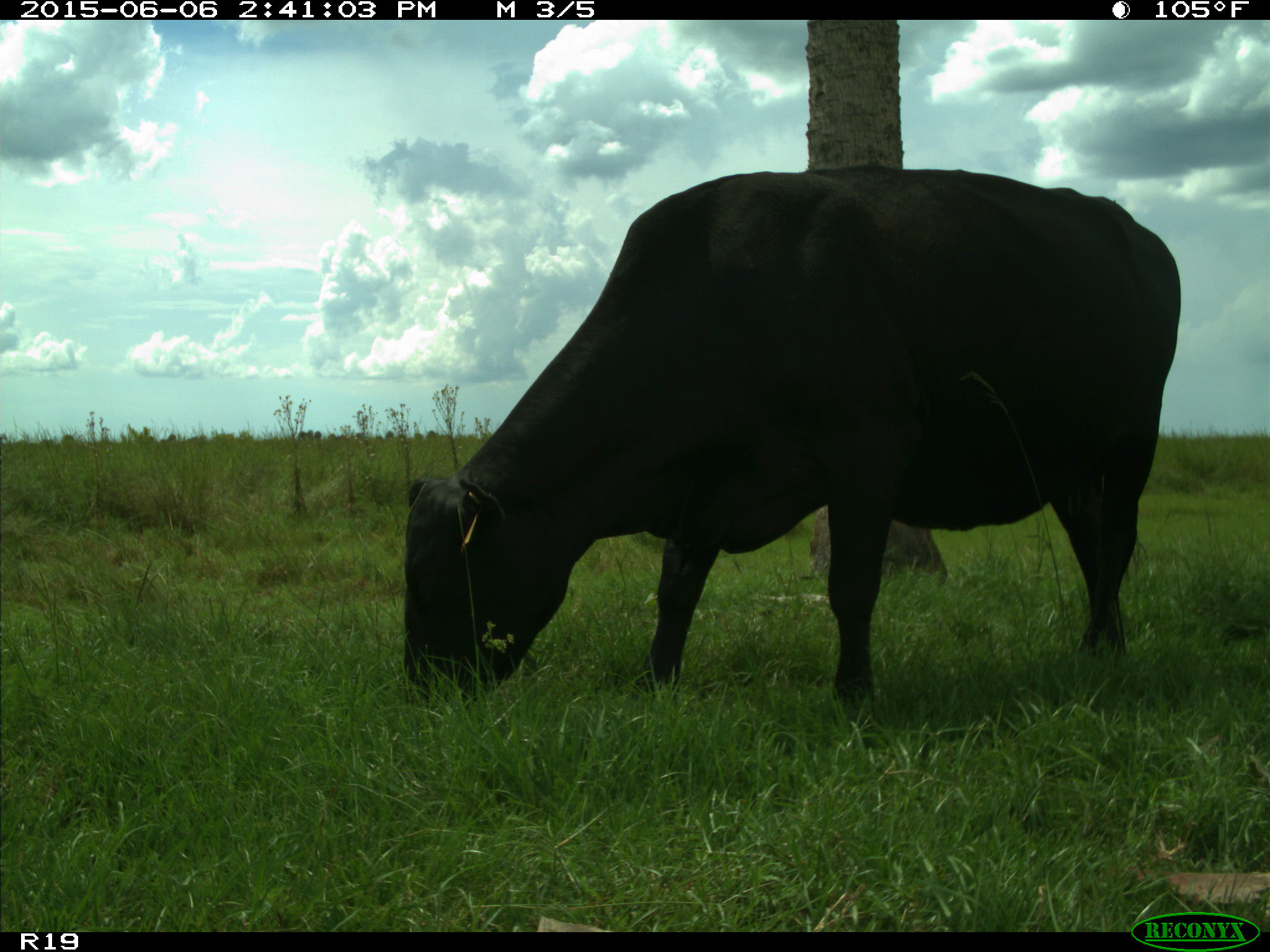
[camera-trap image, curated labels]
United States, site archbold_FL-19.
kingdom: Animalia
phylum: Chordata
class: Mammalia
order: Artiodactyla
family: Bovidae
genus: Bos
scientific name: Bos taurus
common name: domestic cow